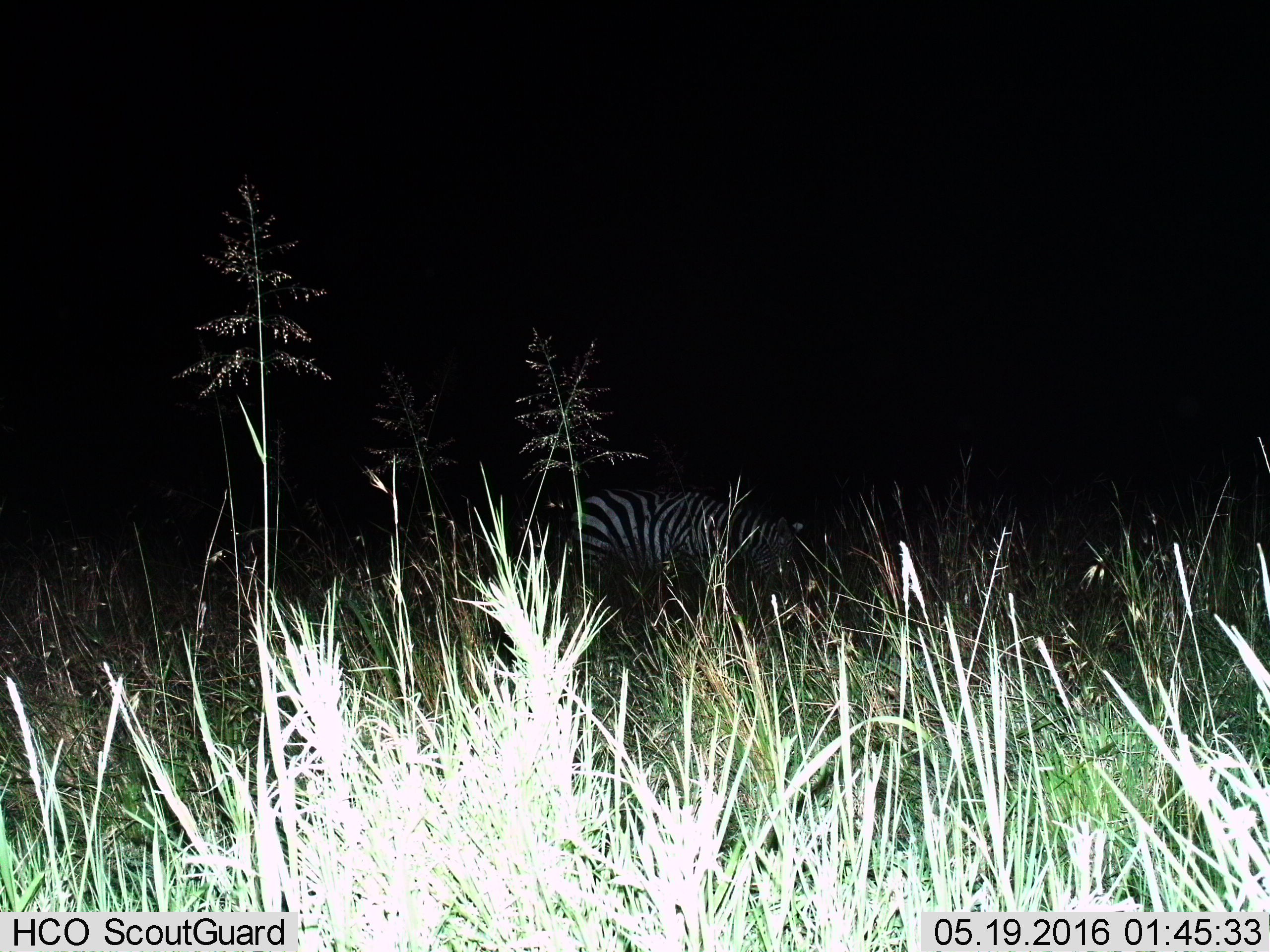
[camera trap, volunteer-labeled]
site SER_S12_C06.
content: unidentified animal